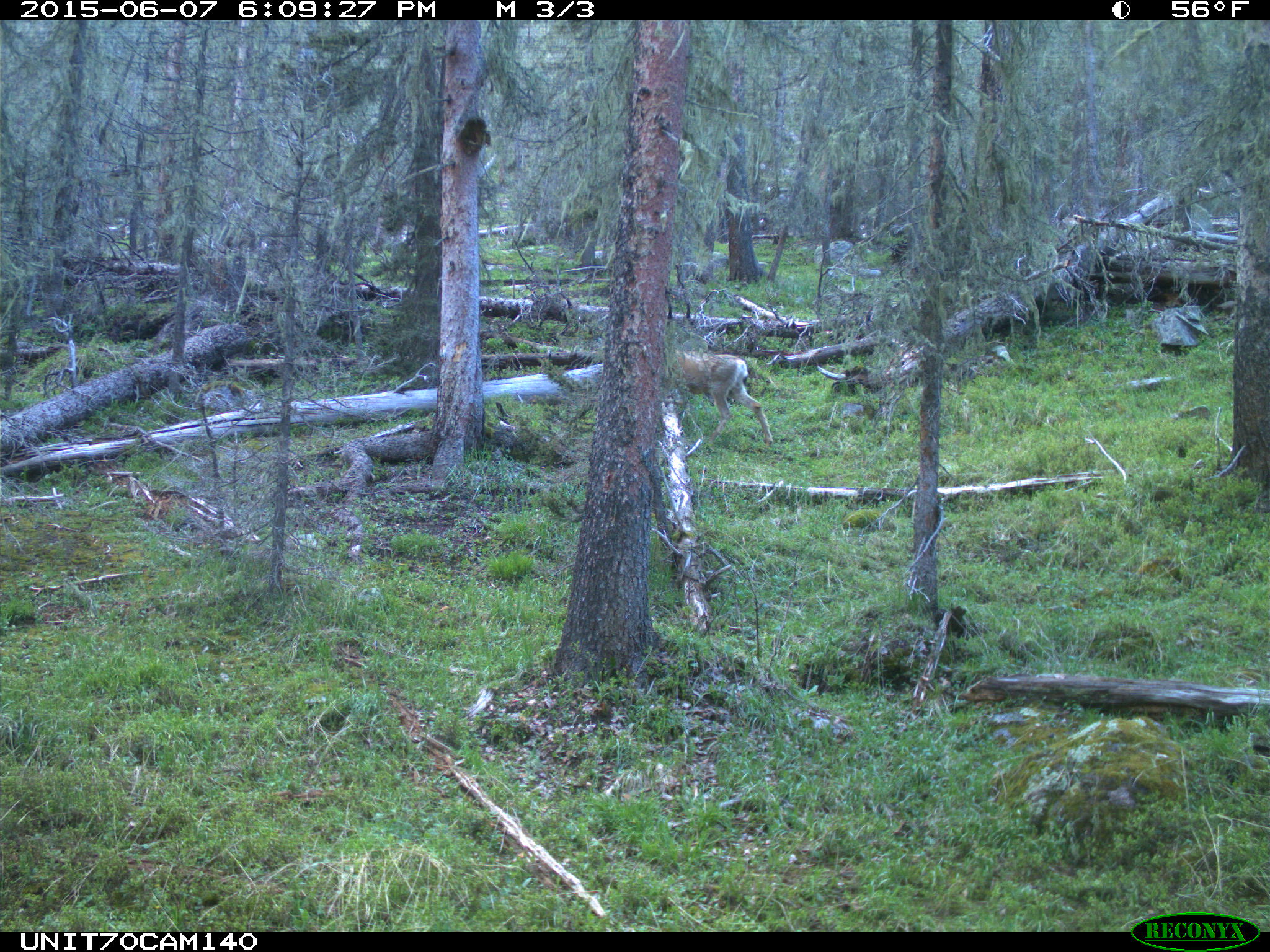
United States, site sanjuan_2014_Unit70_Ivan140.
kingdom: Animalia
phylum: Chordata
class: Mammalia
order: Artiodactyla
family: Cervidae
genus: Odocoileus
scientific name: Odocoileus hemionus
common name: mule deer